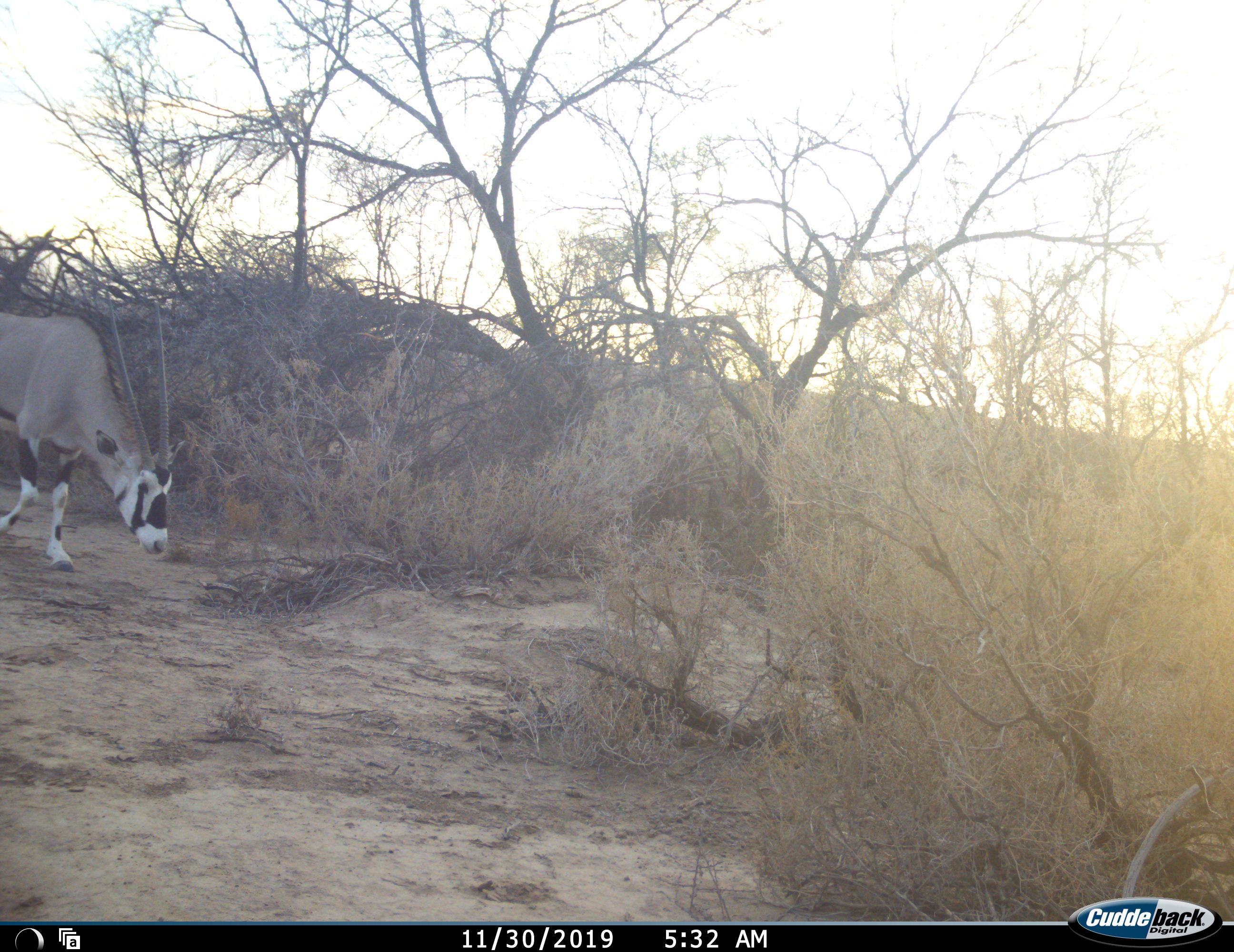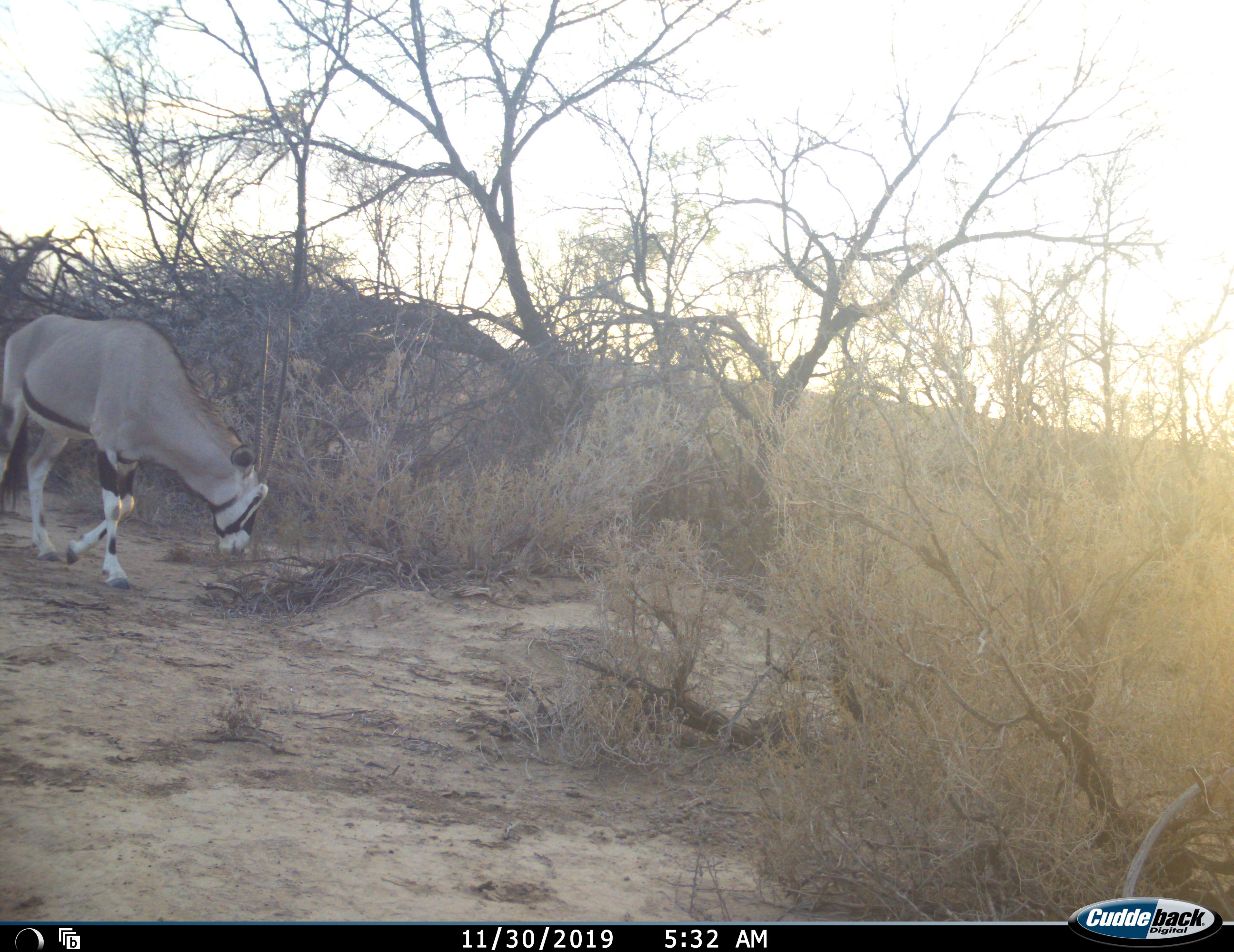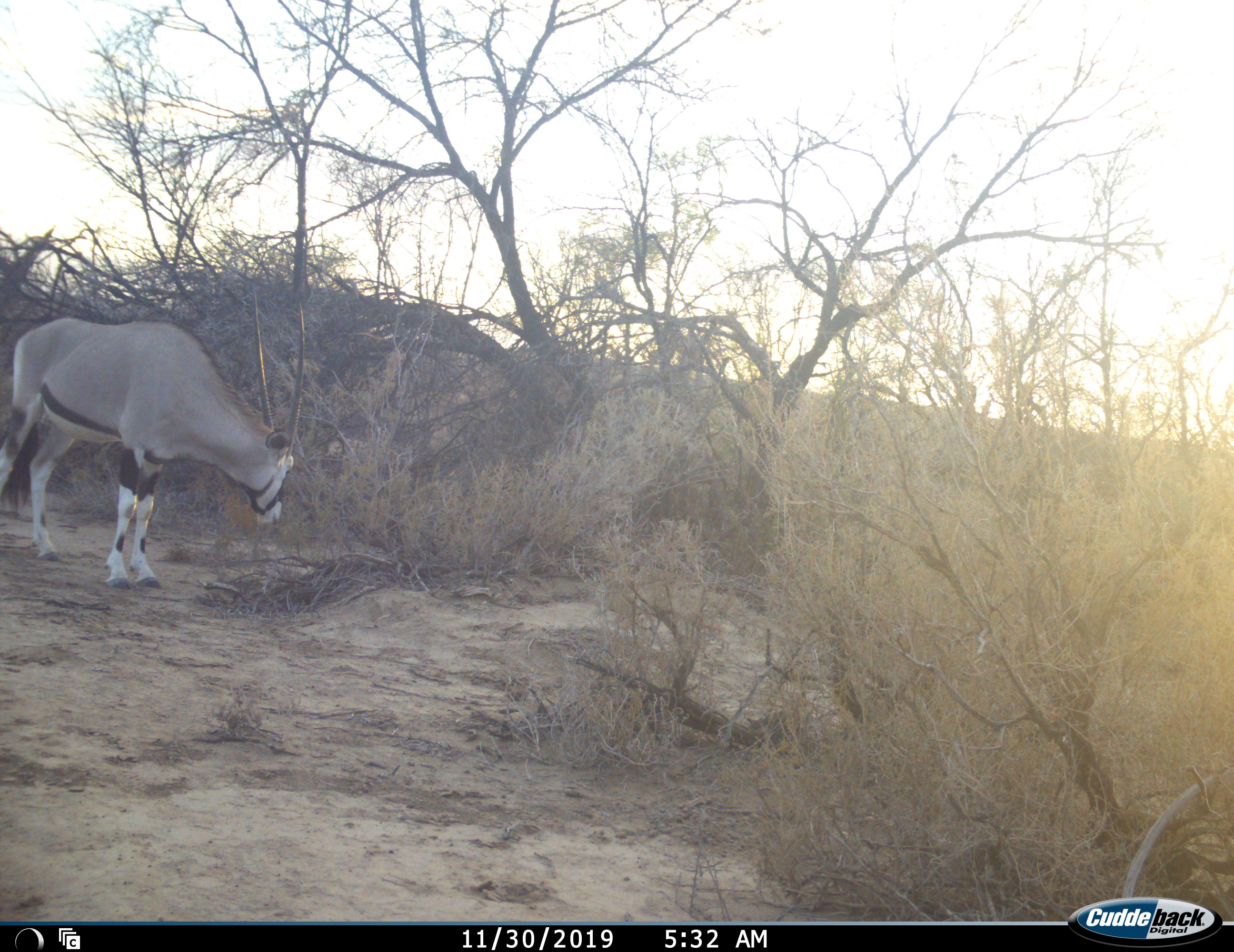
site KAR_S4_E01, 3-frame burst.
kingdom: Animalia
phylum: Chordata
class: Mammalia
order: Artiodactyla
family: Bovidae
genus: Oryx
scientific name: Oryx gazella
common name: gemsbok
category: oryx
Oryx (gemsbok) (Oryx gazella), count 1. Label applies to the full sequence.